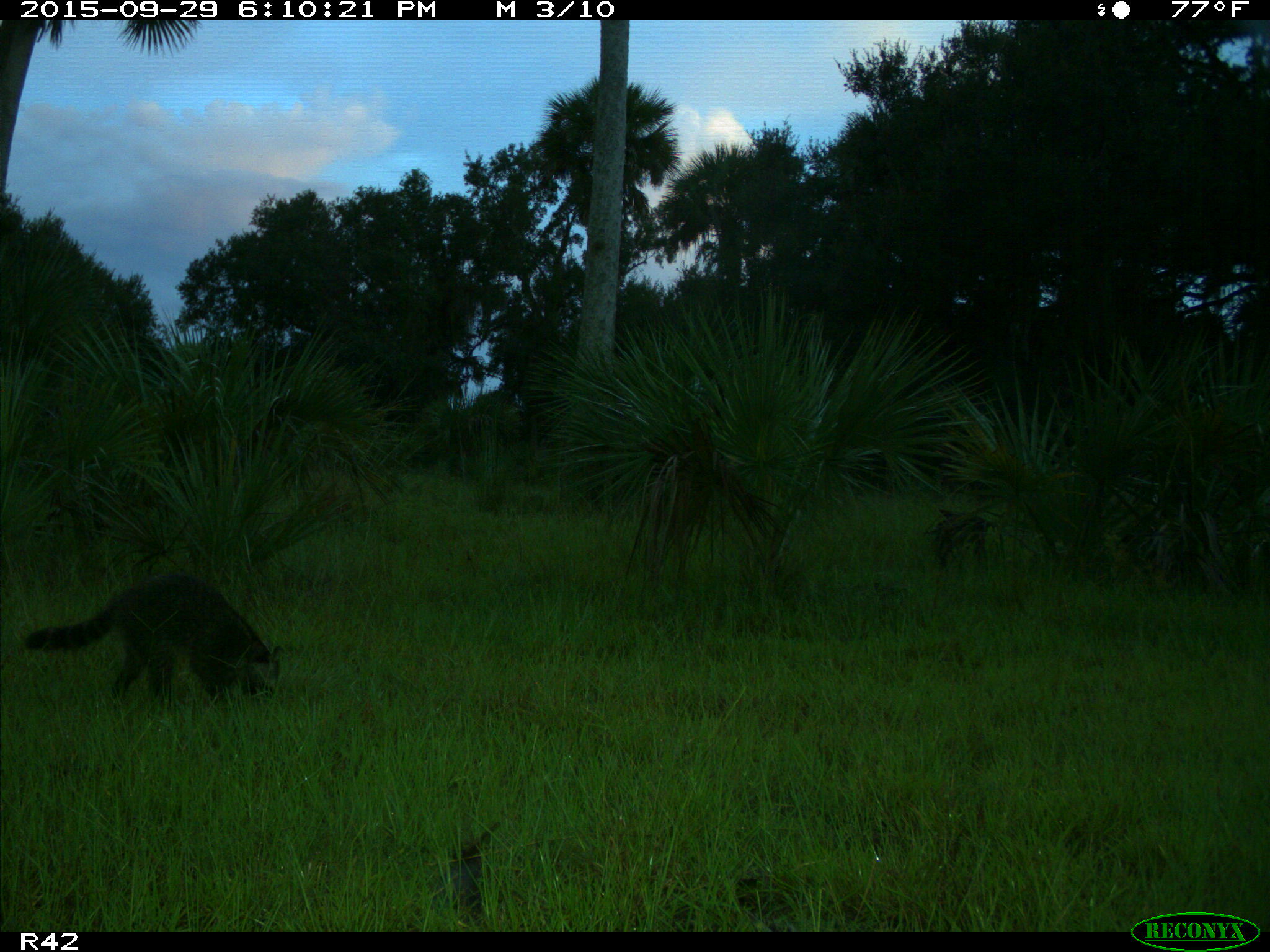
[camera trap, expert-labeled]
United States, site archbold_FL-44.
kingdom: Animalia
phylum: Chordata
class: Mammalia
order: Carnivora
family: Procyonidae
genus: Procyon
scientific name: Procyon lotor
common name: common raccoon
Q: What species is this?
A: Procyon lotor (common raccoon).